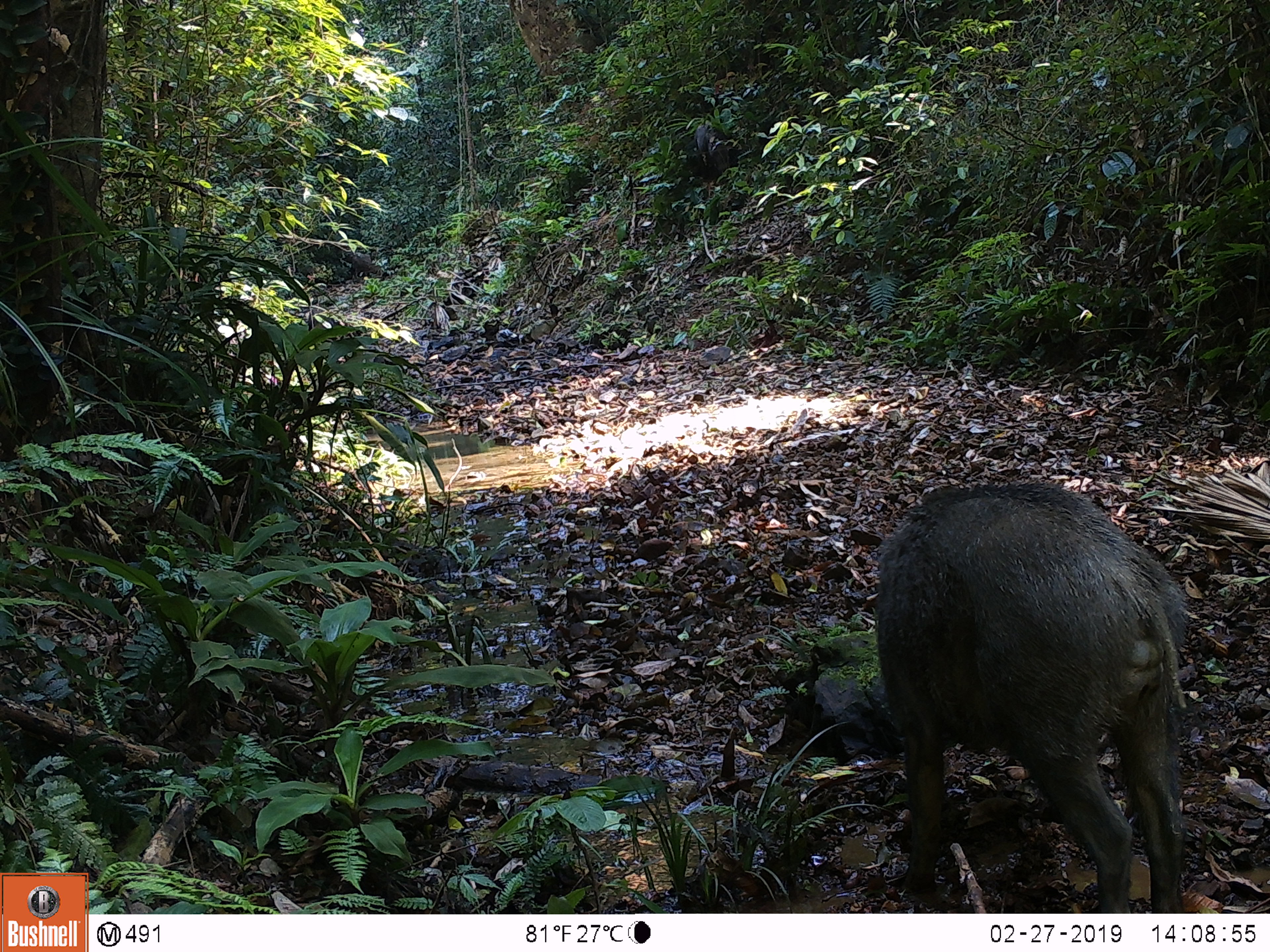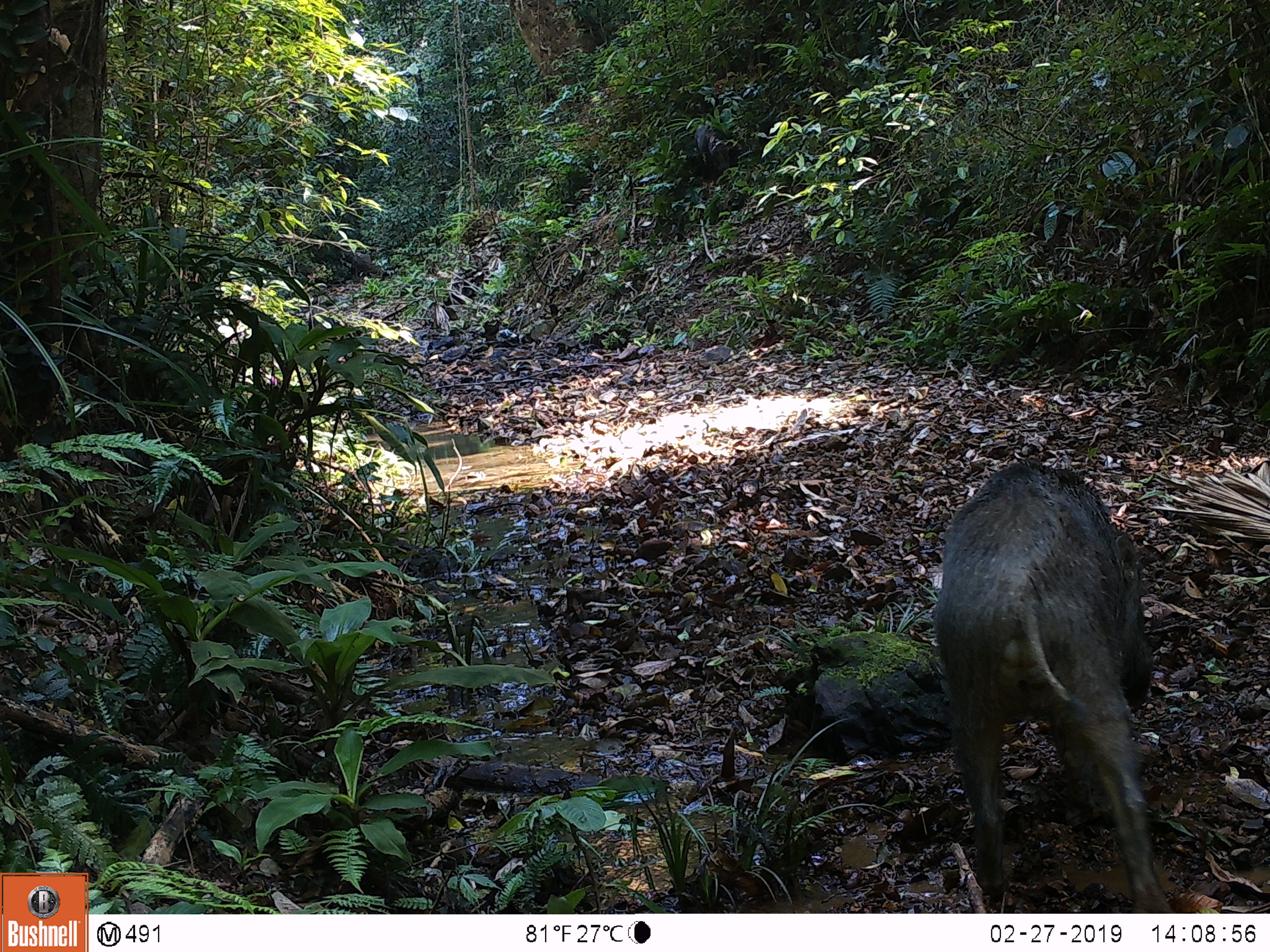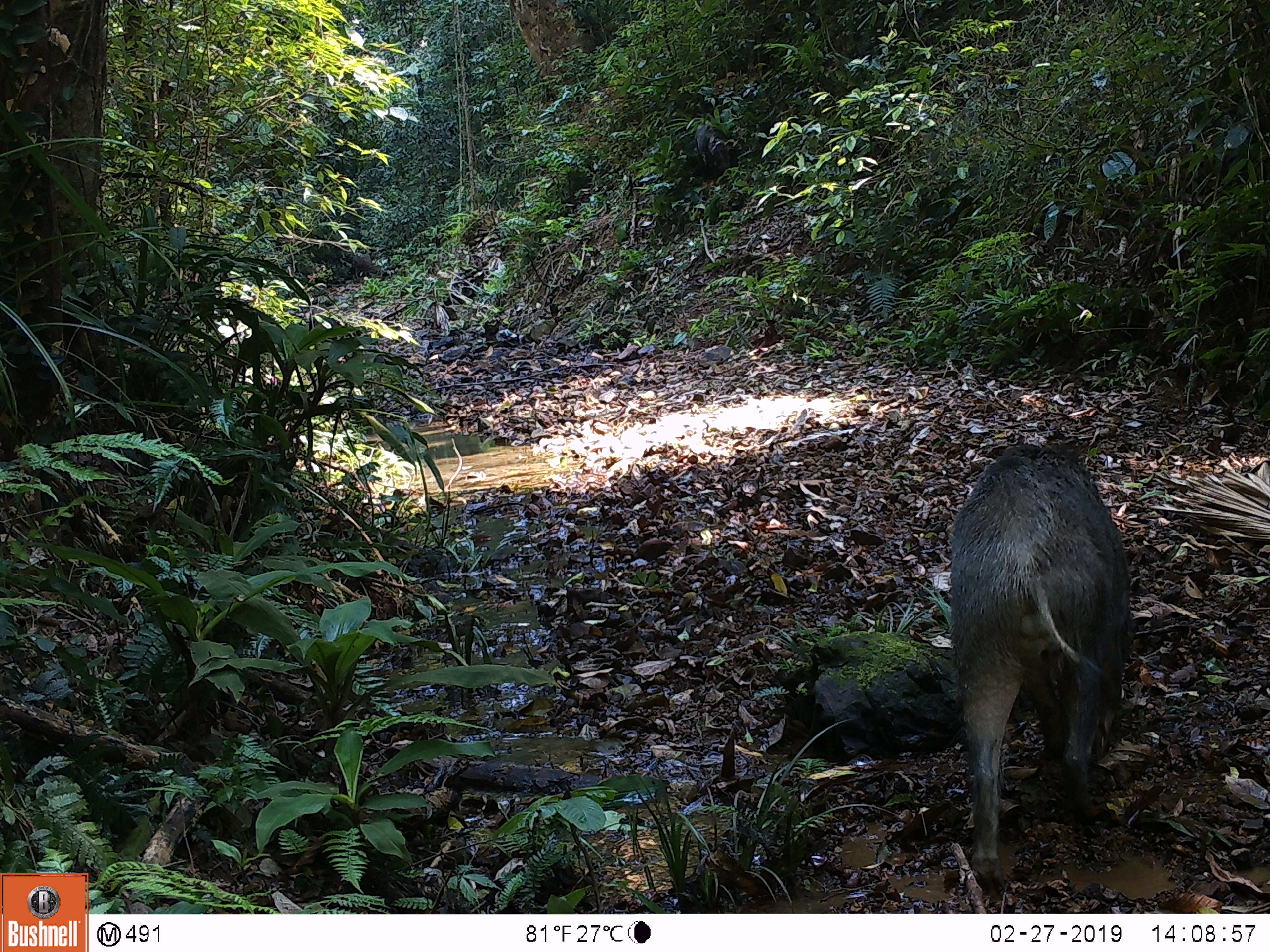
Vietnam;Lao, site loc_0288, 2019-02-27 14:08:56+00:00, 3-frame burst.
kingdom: Animalia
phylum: Chordata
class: Mammalia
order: Artiodactyla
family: Suidae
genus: Sus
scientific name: Sus scrofa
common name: eurasian wild pig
Eurasian wild pig (Sus scrofa). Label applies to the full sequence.